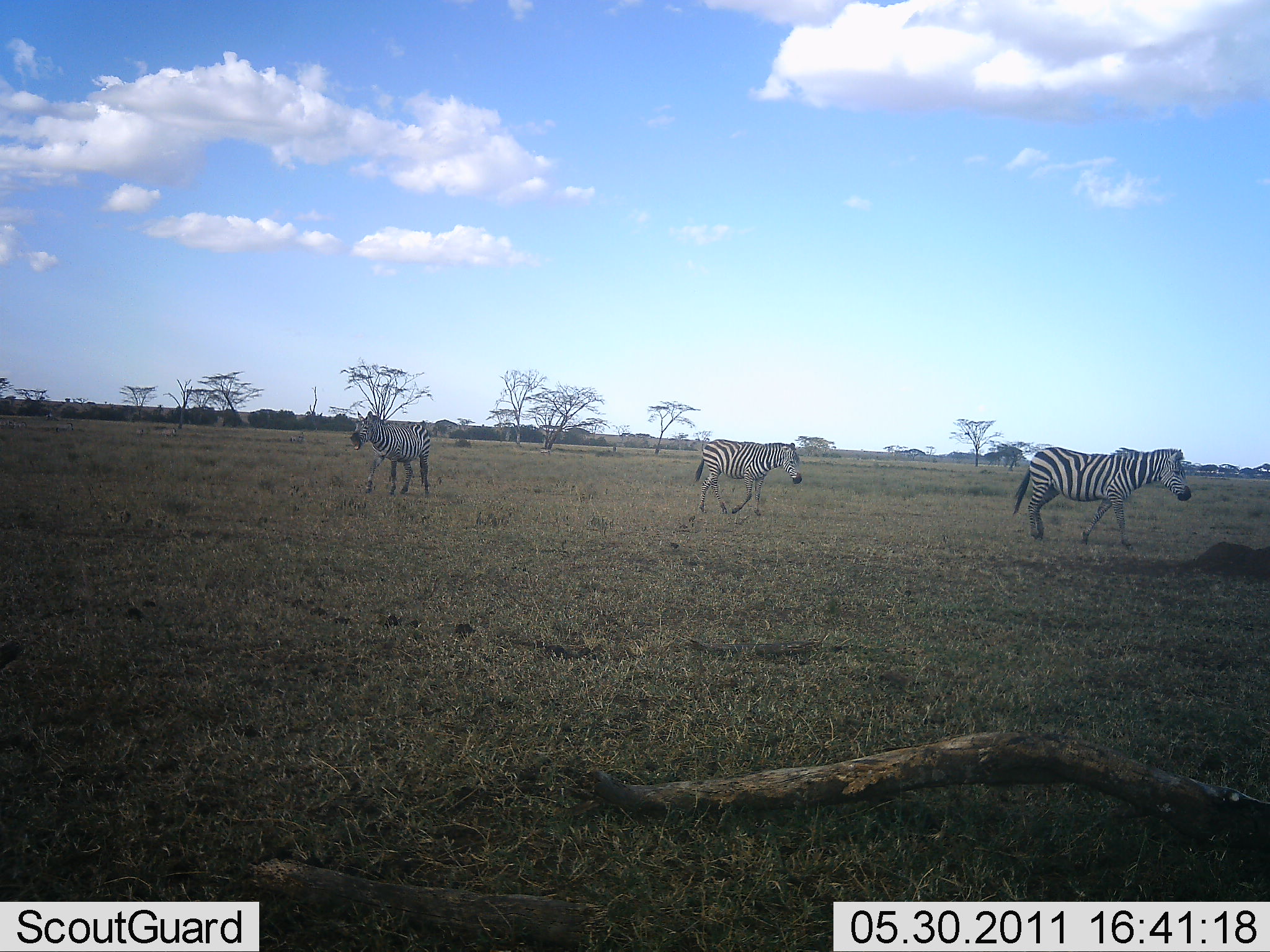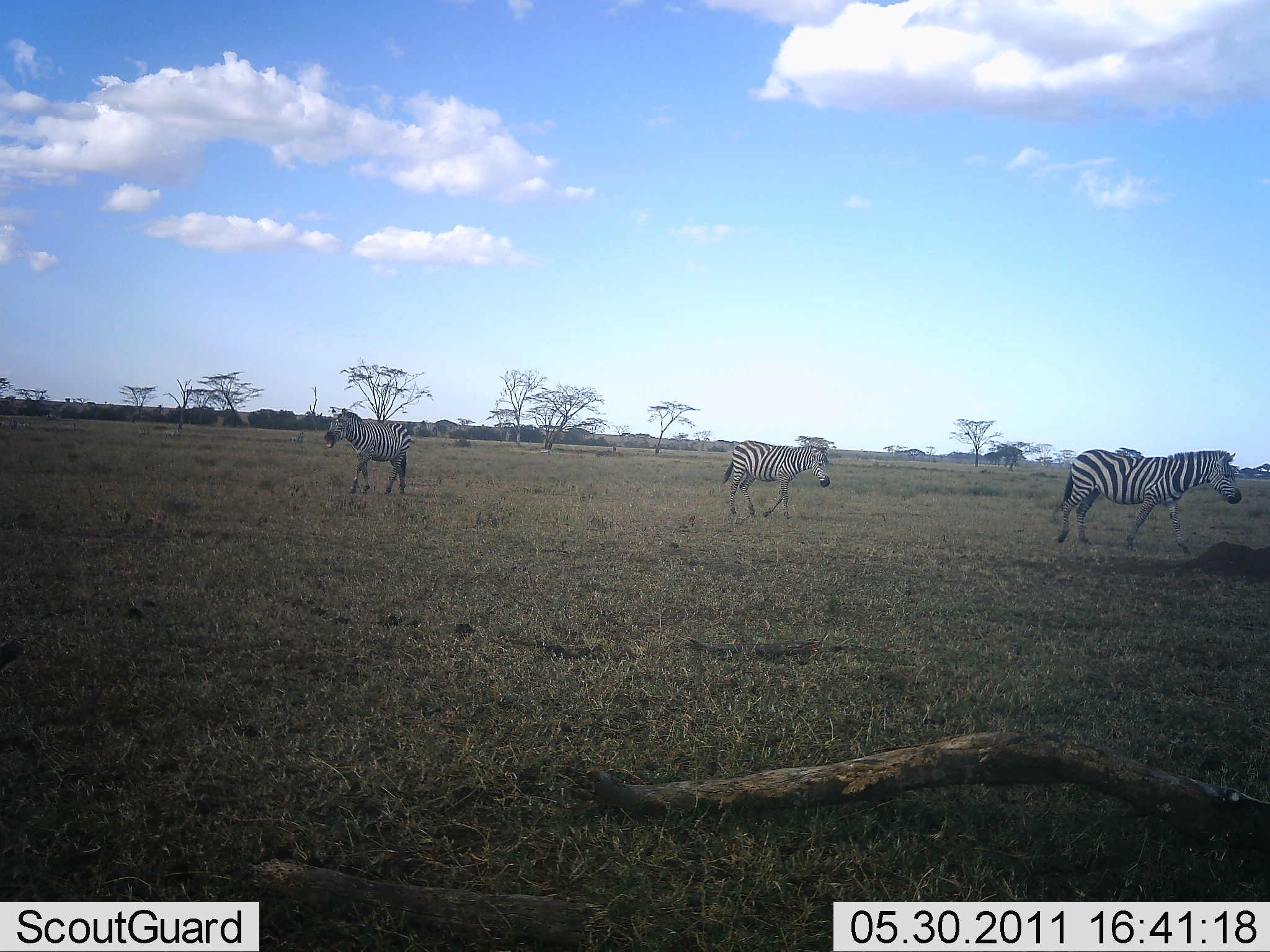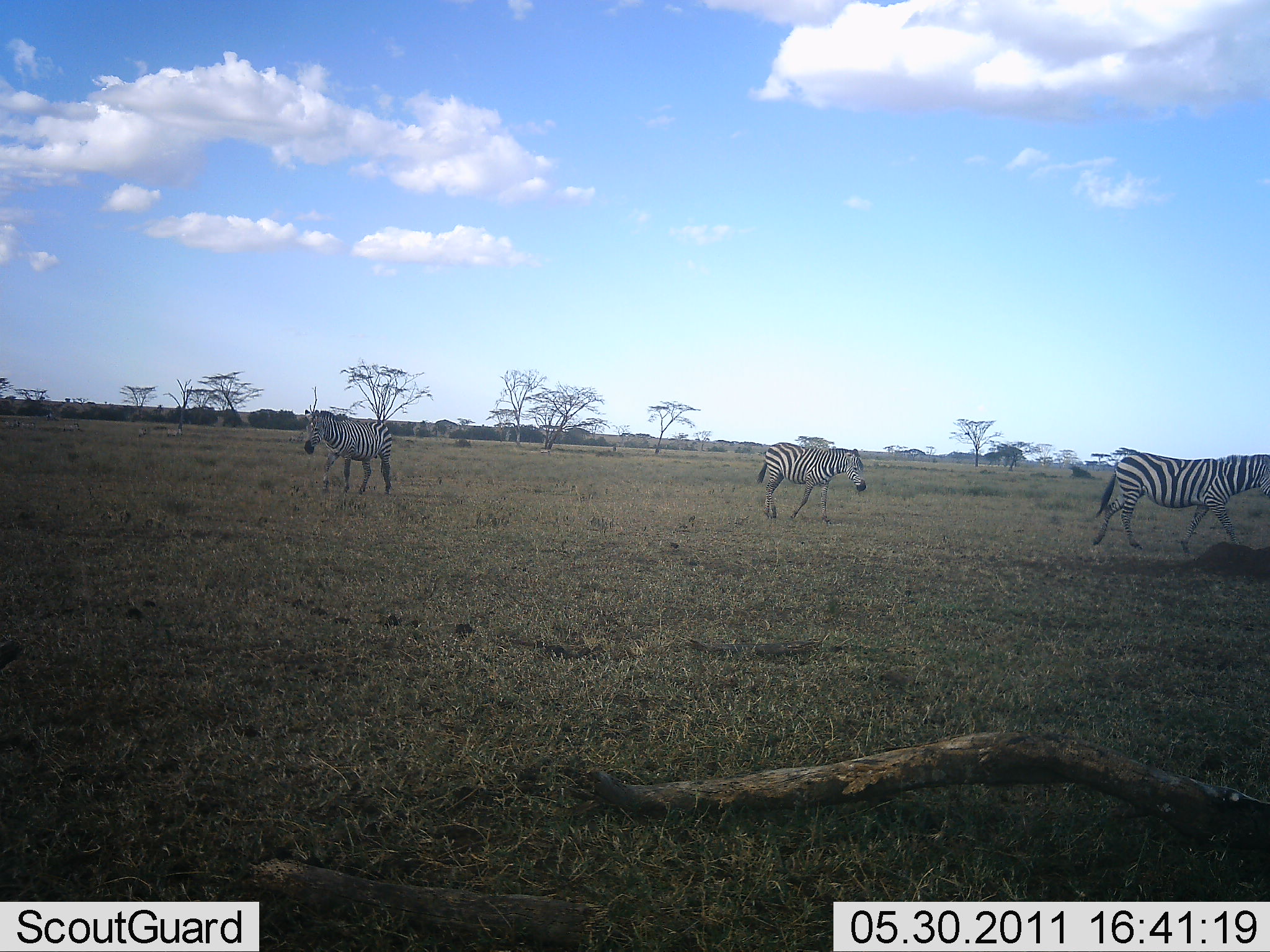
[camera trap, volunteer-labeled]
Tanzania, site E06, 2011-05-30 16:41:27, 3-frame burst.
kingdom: Animalia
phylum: Chordata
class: Mammalia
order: Perissodactyla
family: Equidae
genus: Equus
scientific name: Equus quagga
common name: plains zebra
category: zebra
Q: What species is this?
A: Zebra (plains zebra) (Equus quagga).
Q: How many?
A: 3.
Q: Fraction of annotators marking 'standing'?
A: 9%.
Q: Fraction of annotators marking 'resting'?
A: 0%.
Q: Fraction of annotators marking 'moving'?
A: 91%.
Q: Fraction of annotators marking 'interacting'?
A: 0%.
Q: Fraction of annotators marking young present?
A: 0%.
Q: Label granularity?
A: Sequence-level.